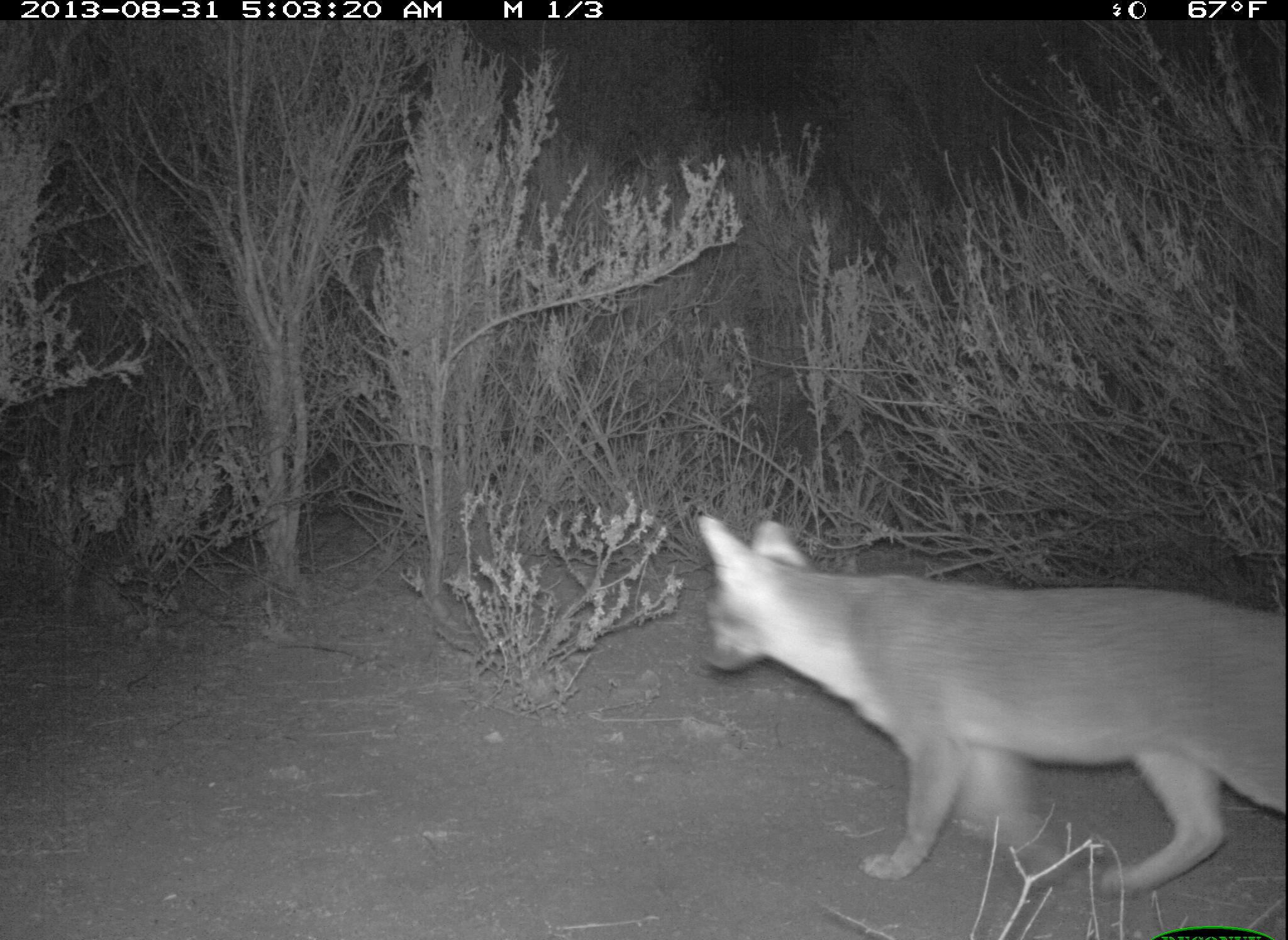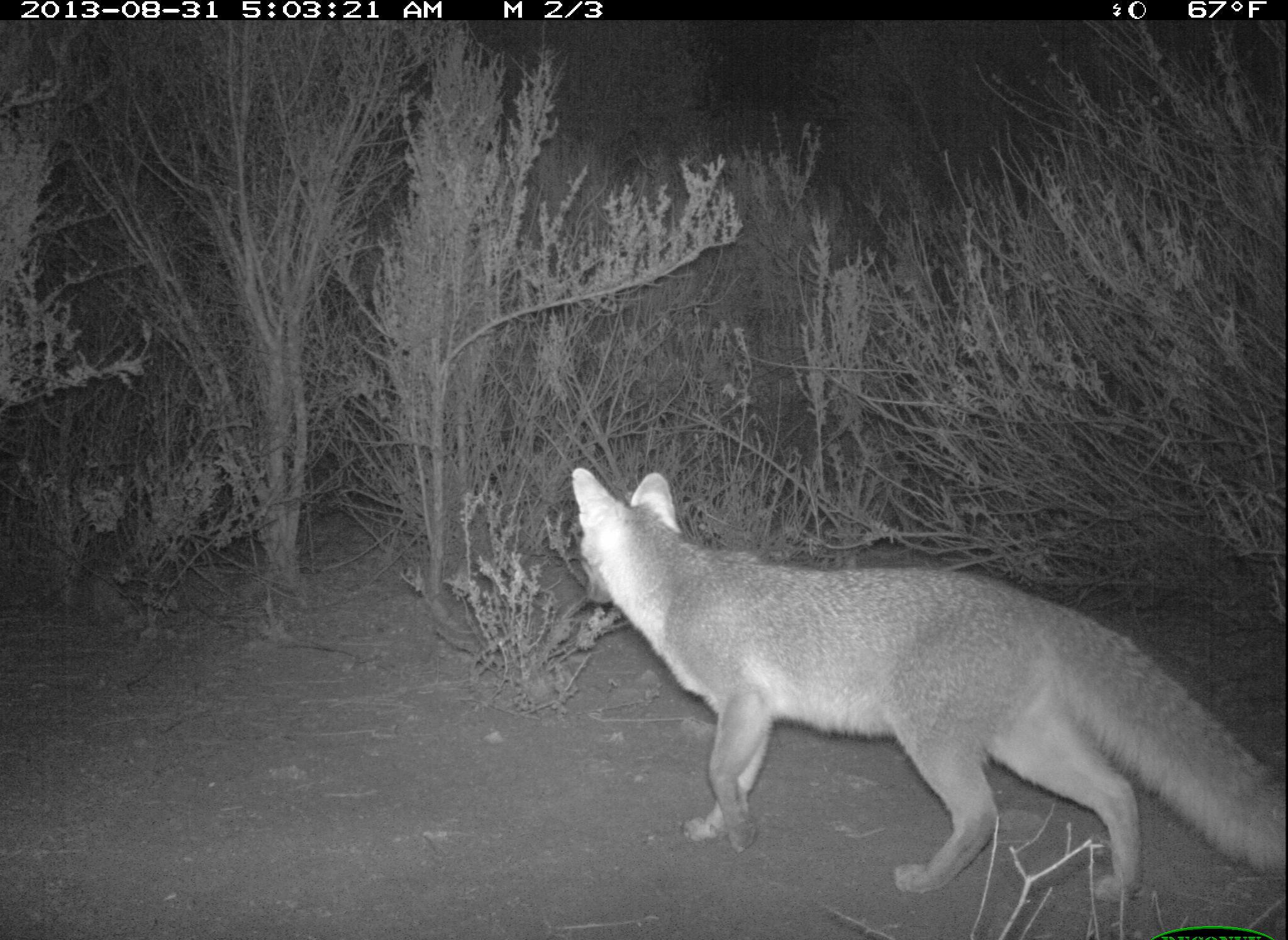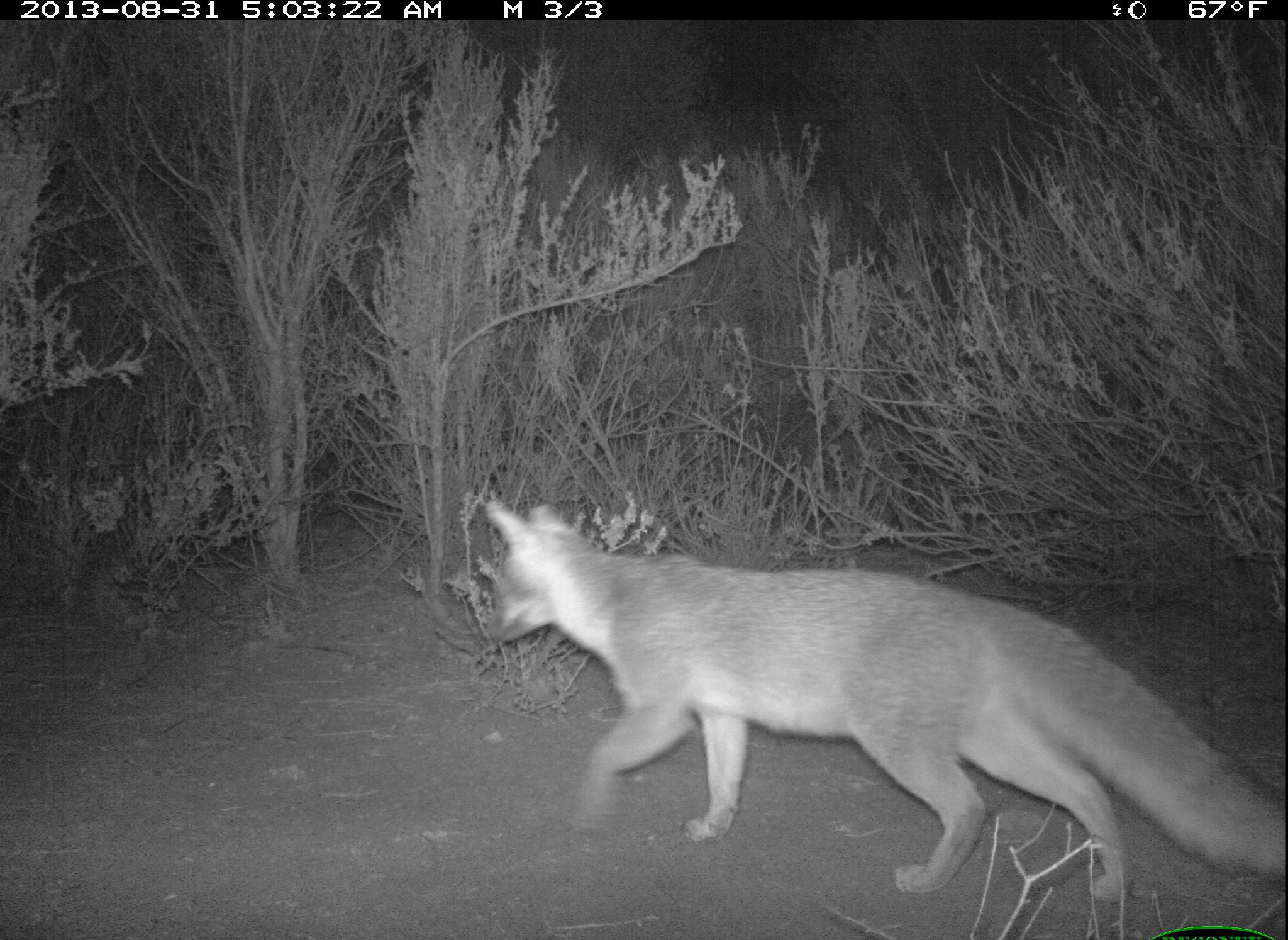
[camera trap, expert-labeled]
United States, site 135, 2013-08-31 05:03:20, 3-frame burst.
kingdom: Animalia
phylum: Chordata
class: Mammalia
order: Carnivora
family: Canidae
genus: Urocyon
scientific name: Urocyon cinereoargenteus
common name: gray fox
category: fox